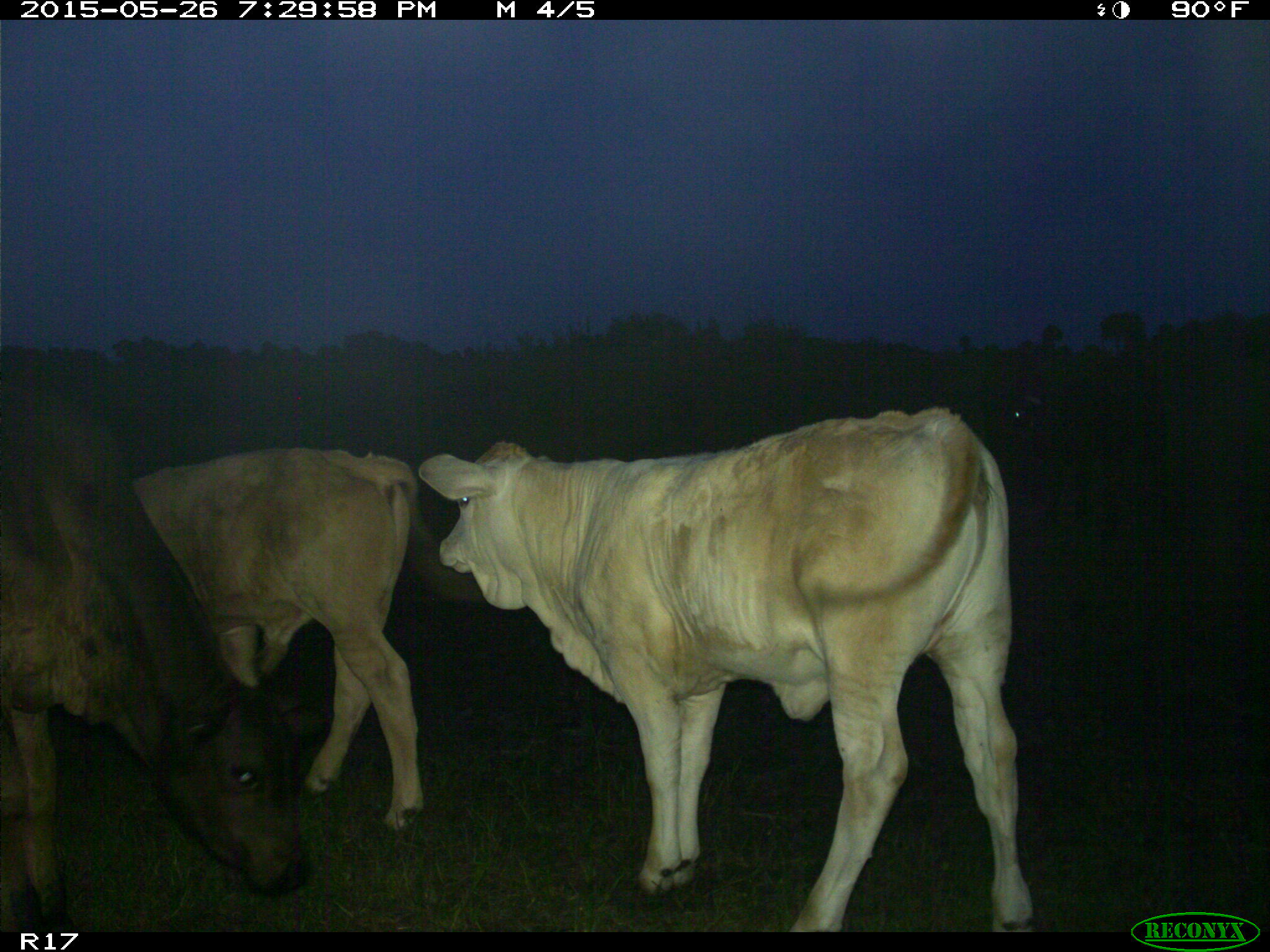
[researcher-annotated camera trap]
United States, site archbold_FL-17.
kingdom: Animalia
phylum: Chordata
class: Mammalia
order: Artiodactyla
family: Bovidae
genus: Bos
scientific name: Bos taurus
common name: domestic cow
Bos taurus (domestic cow).